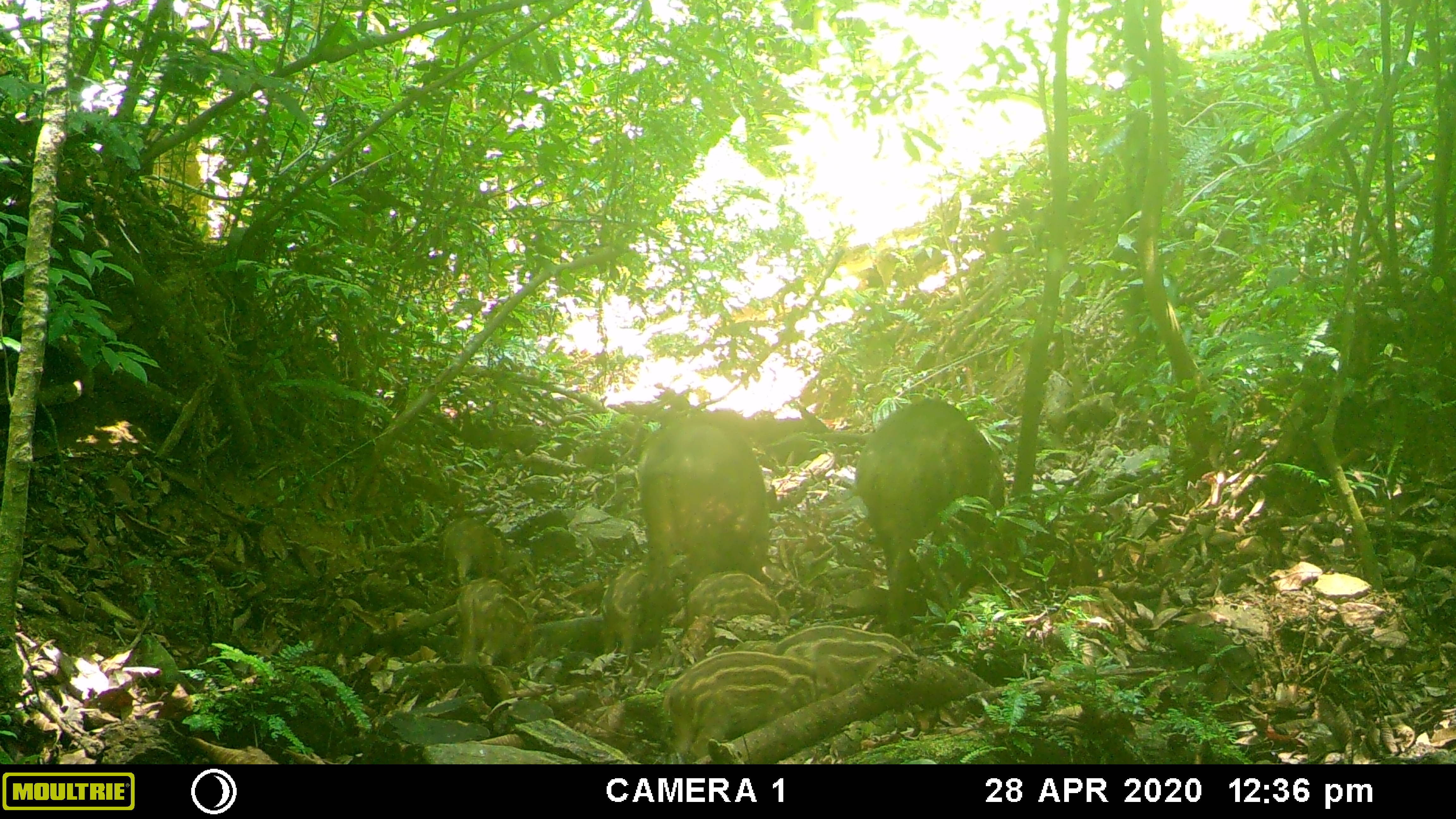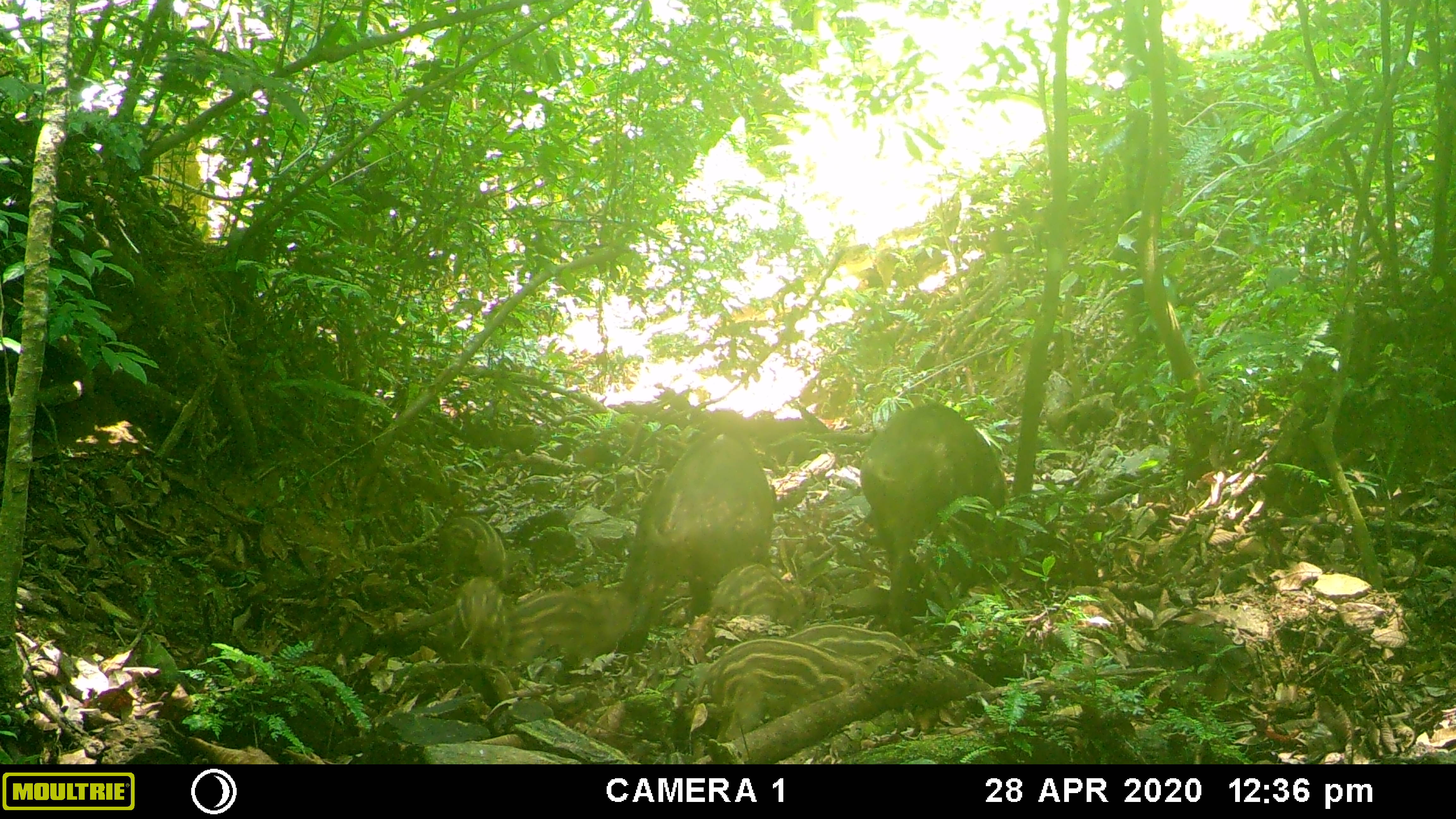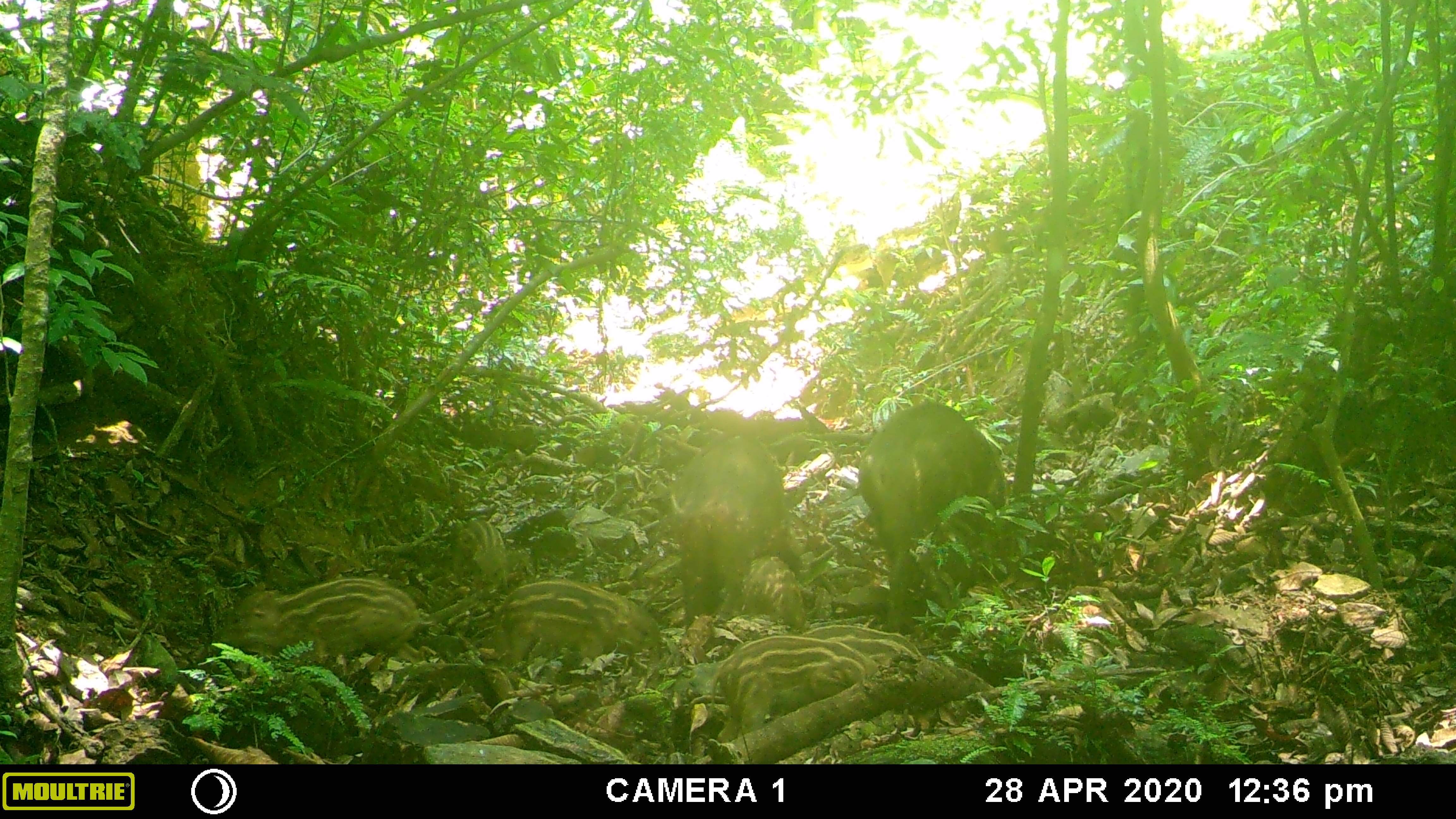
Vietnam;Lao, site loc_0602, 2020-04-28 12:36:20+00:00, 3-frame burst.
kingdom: Animalia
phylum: Chordata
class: Mammalia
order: Artiodactyla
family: Suidae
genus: Sus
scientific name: Sus scrofa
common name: eurasian wild pig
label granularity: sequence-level